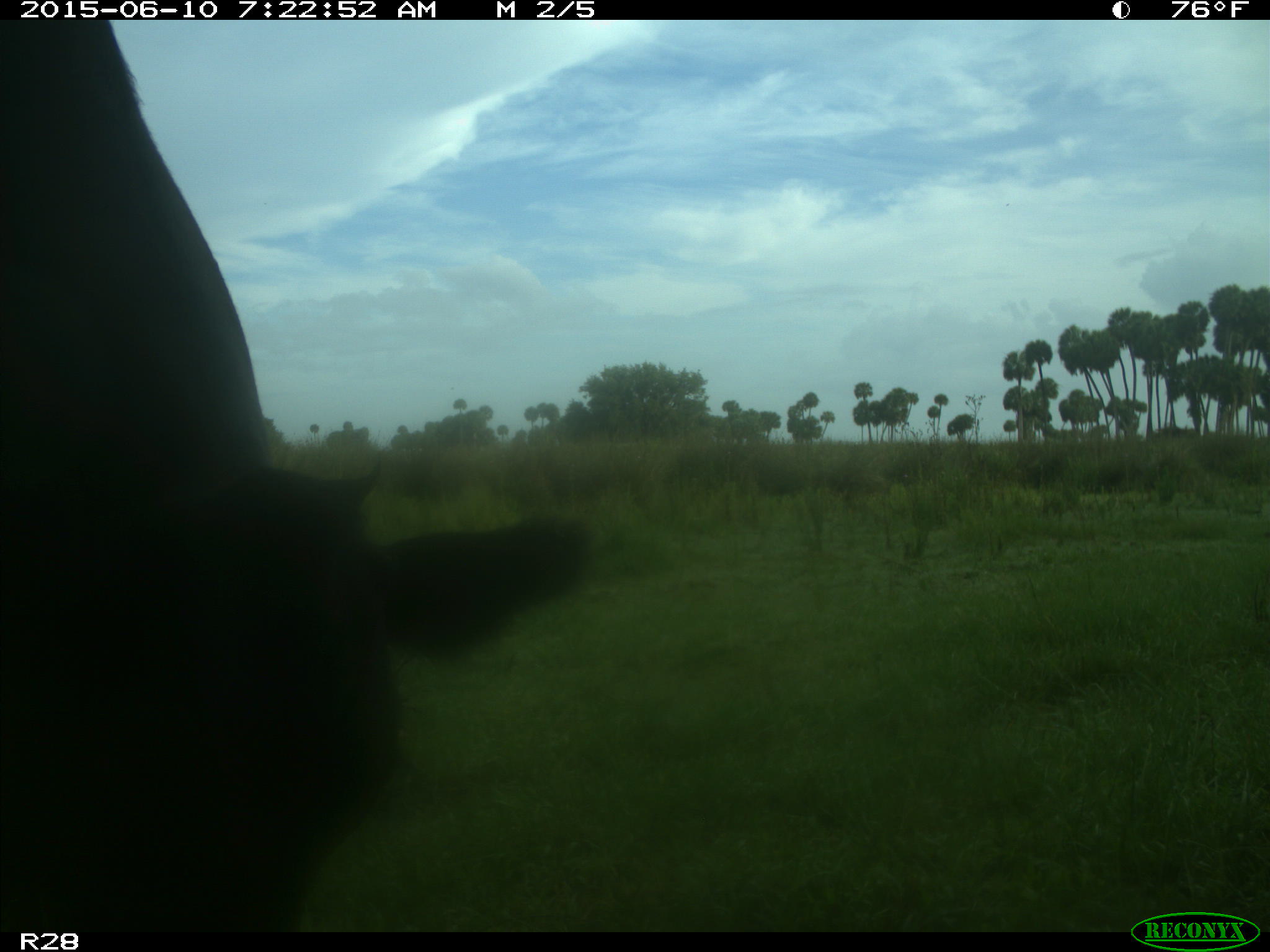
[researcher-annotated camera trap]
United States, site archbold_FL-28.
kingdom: Animalia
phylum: Chordata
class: Mammalia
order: Artiodactyla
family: Bovidae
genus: Bos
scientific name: Bos taurus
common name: domestic cow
Bos taurus (domestic cow).